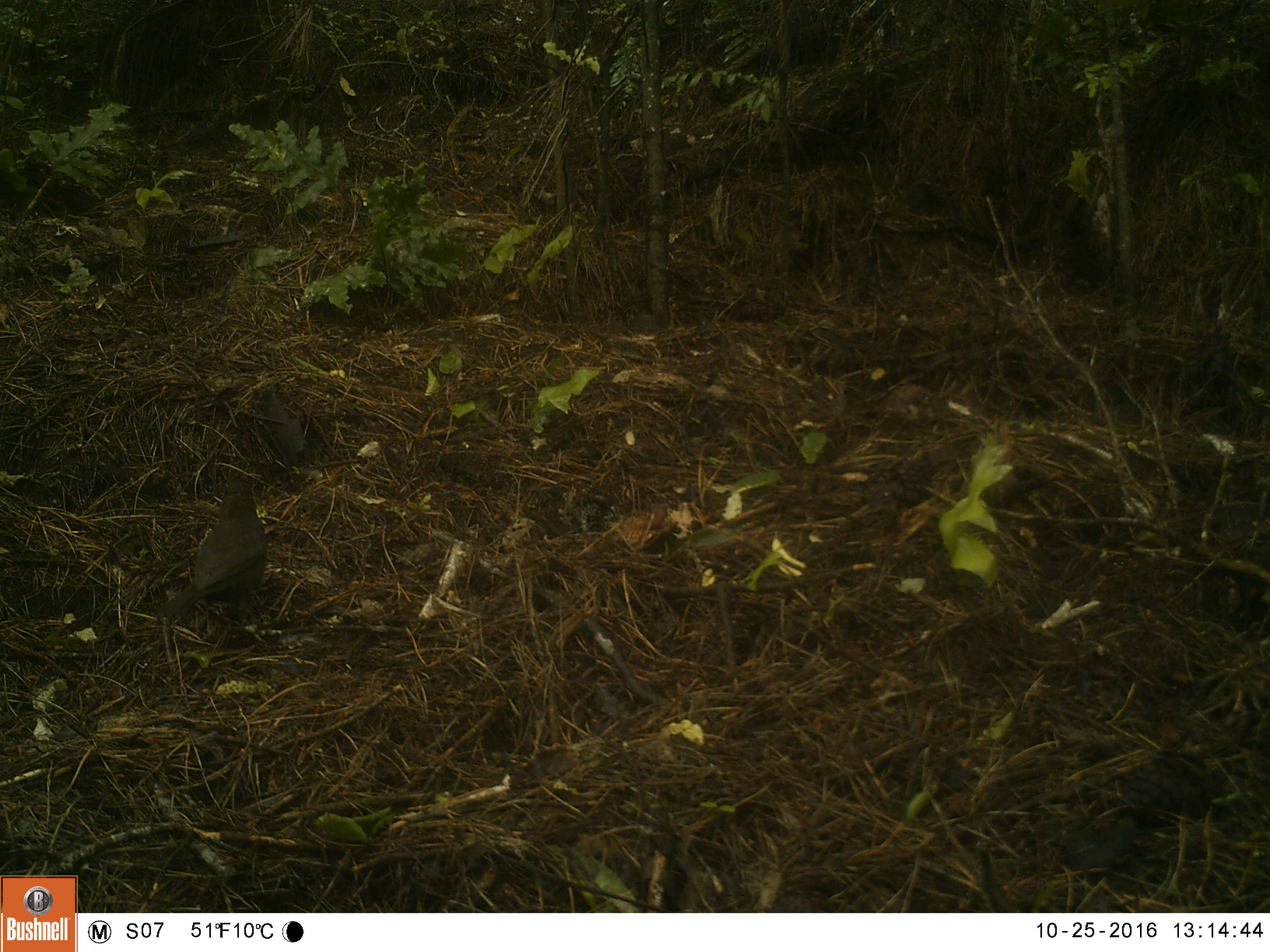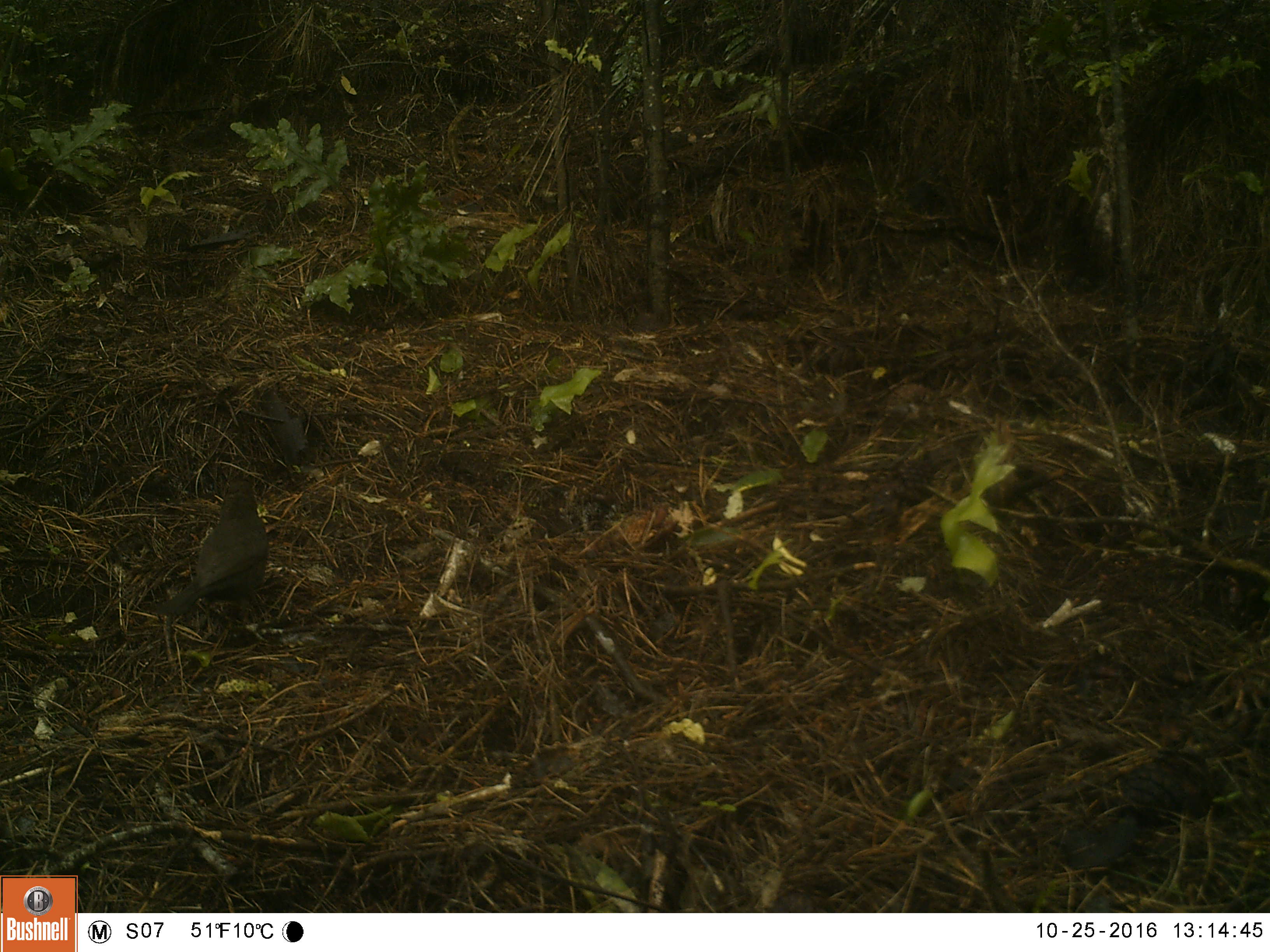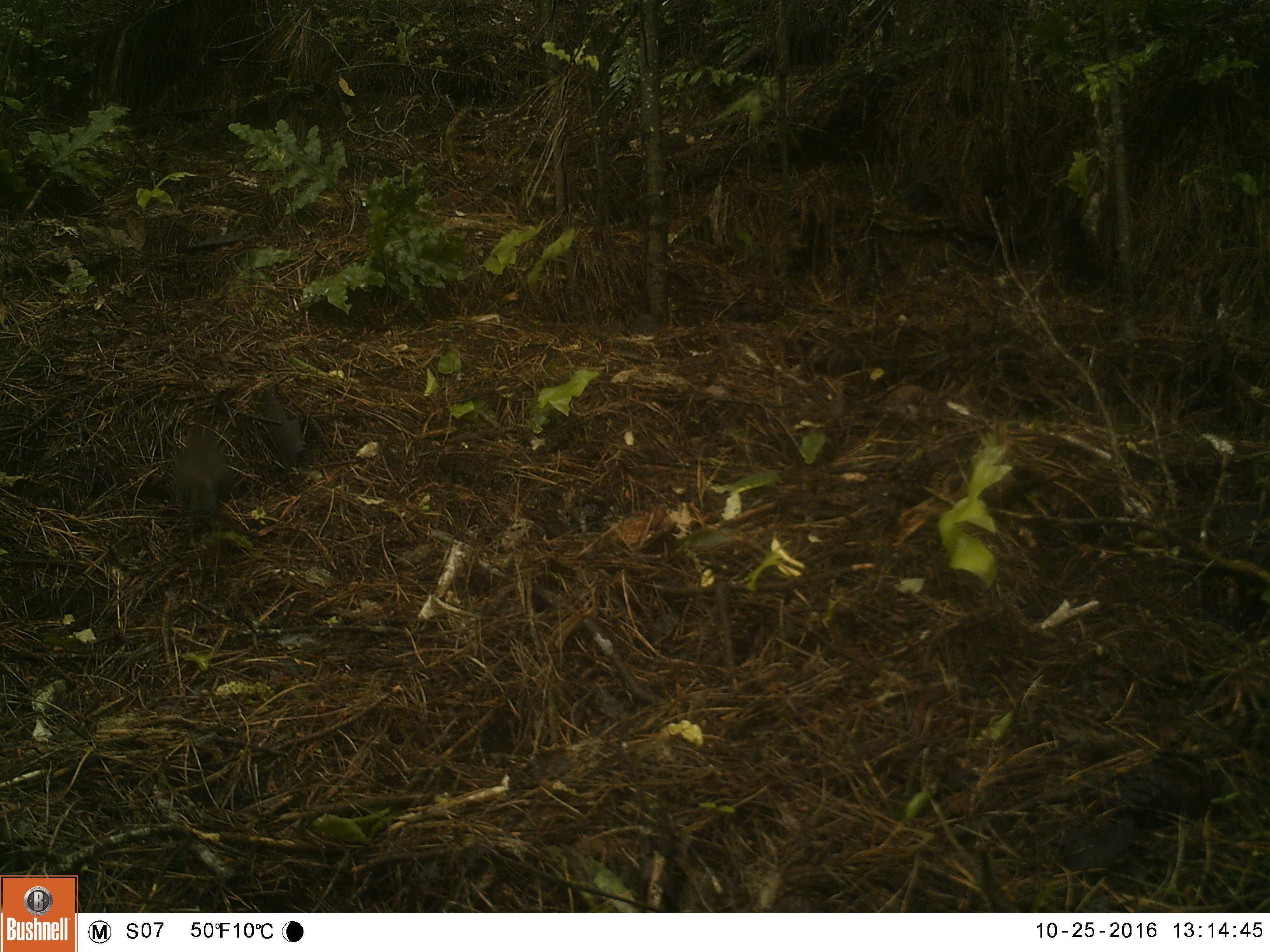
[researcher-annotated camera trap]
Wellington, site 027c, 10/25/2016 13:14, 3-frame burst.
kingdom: Animalia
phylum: Chordata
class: Aves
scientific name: Aves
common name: bird